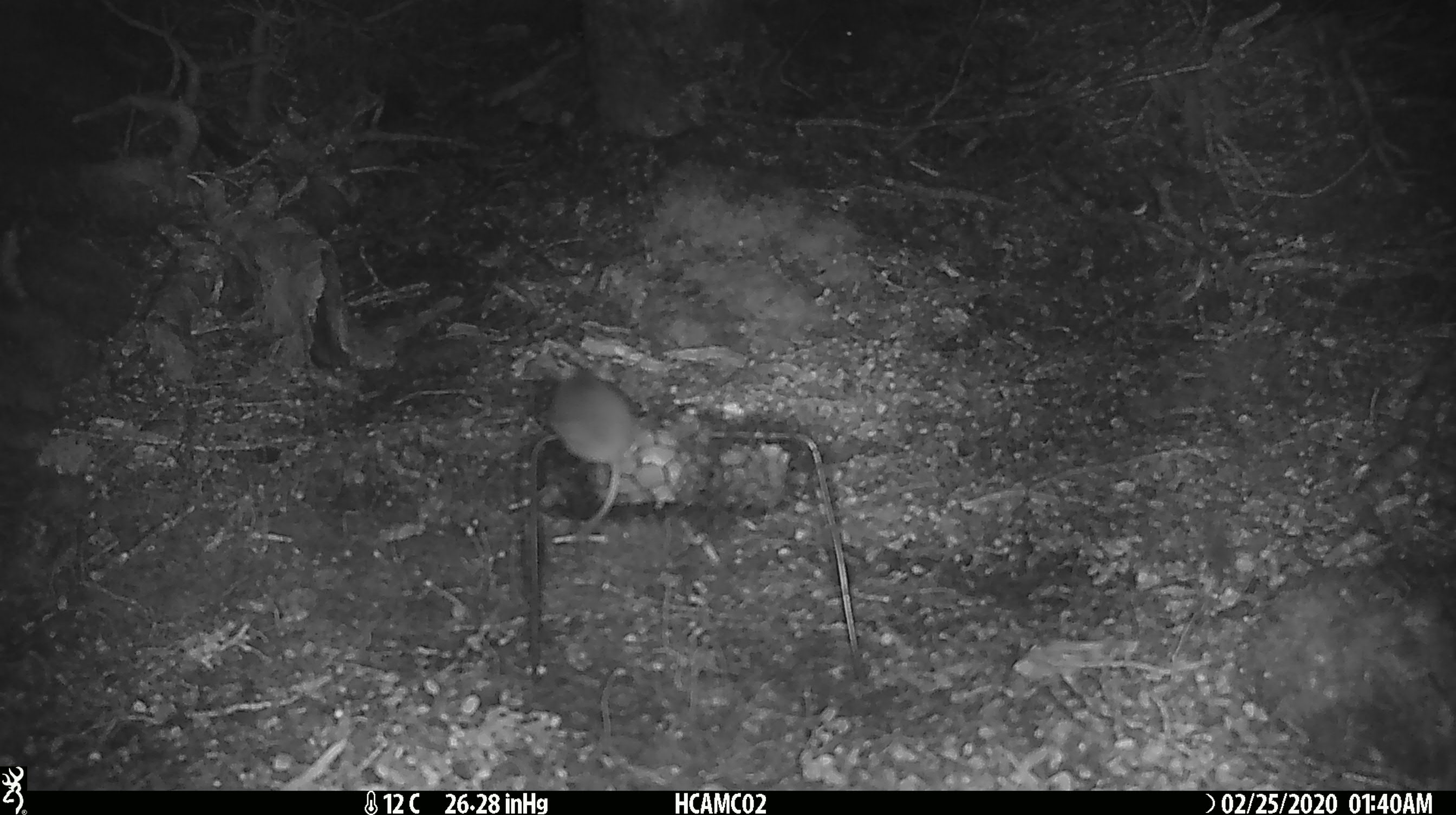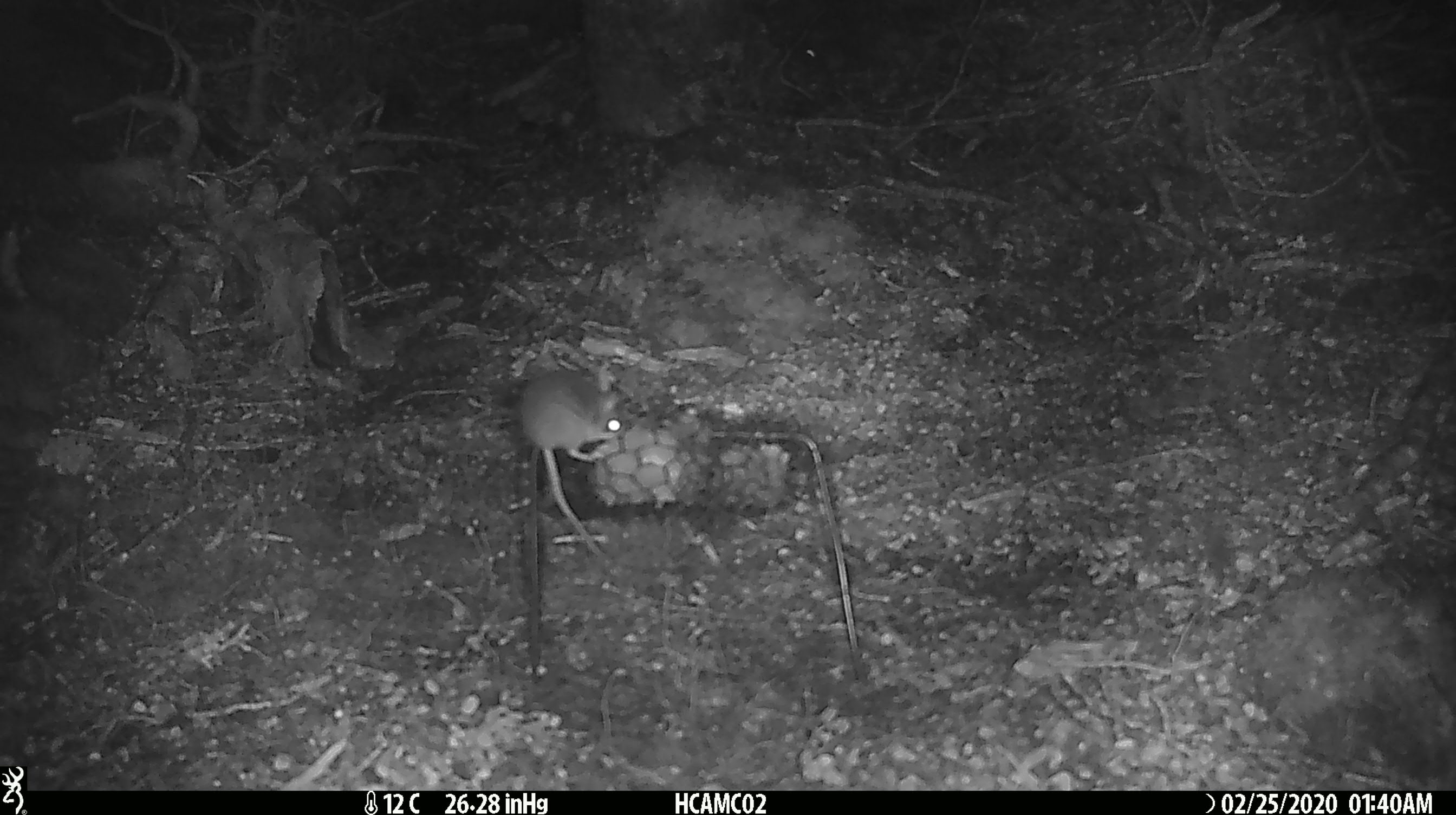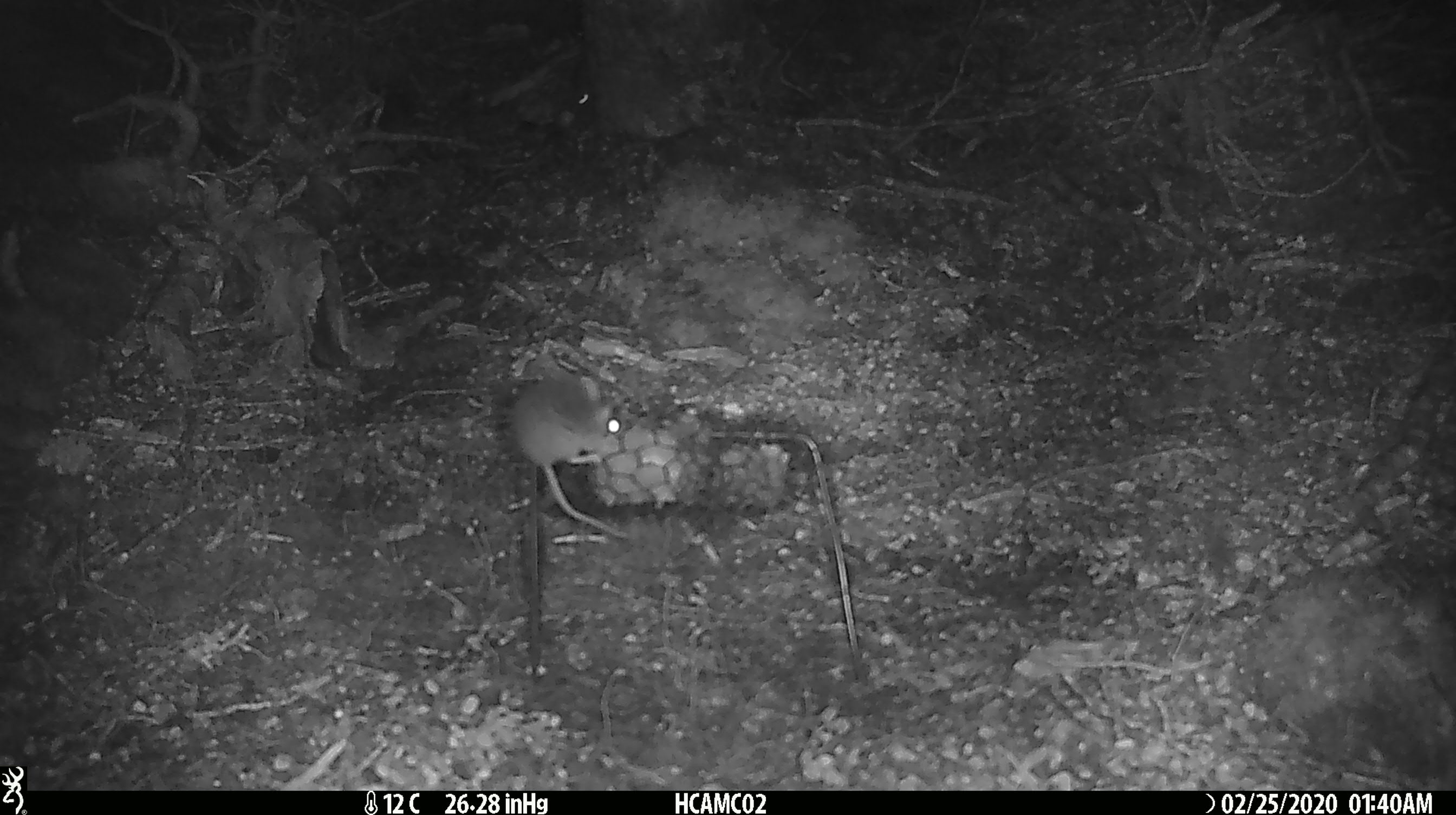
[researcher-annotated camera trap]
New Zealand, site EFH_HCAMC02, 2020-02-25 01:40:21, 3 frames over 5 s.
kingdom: Animalia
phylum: Chordata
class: Mammalia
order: Rodentia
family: Muridae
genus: Mus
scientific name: Mus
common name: mouse